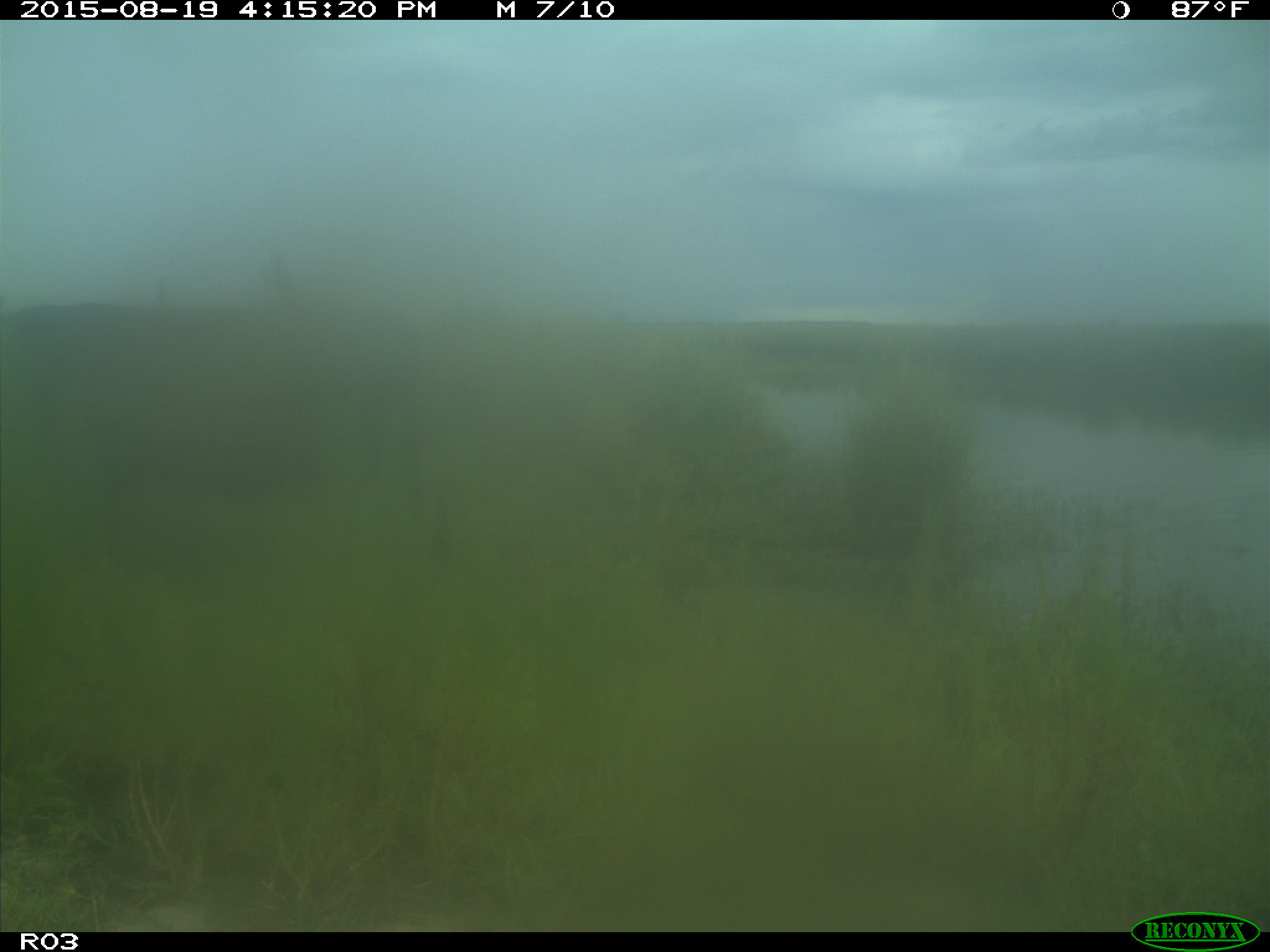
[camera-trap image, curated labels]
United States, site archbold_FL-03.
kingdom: Animalia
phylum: Chordata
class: Mammalia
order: Artiodactyla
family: Bovidae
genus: Bos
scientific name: Bos taurus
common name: domestic cow